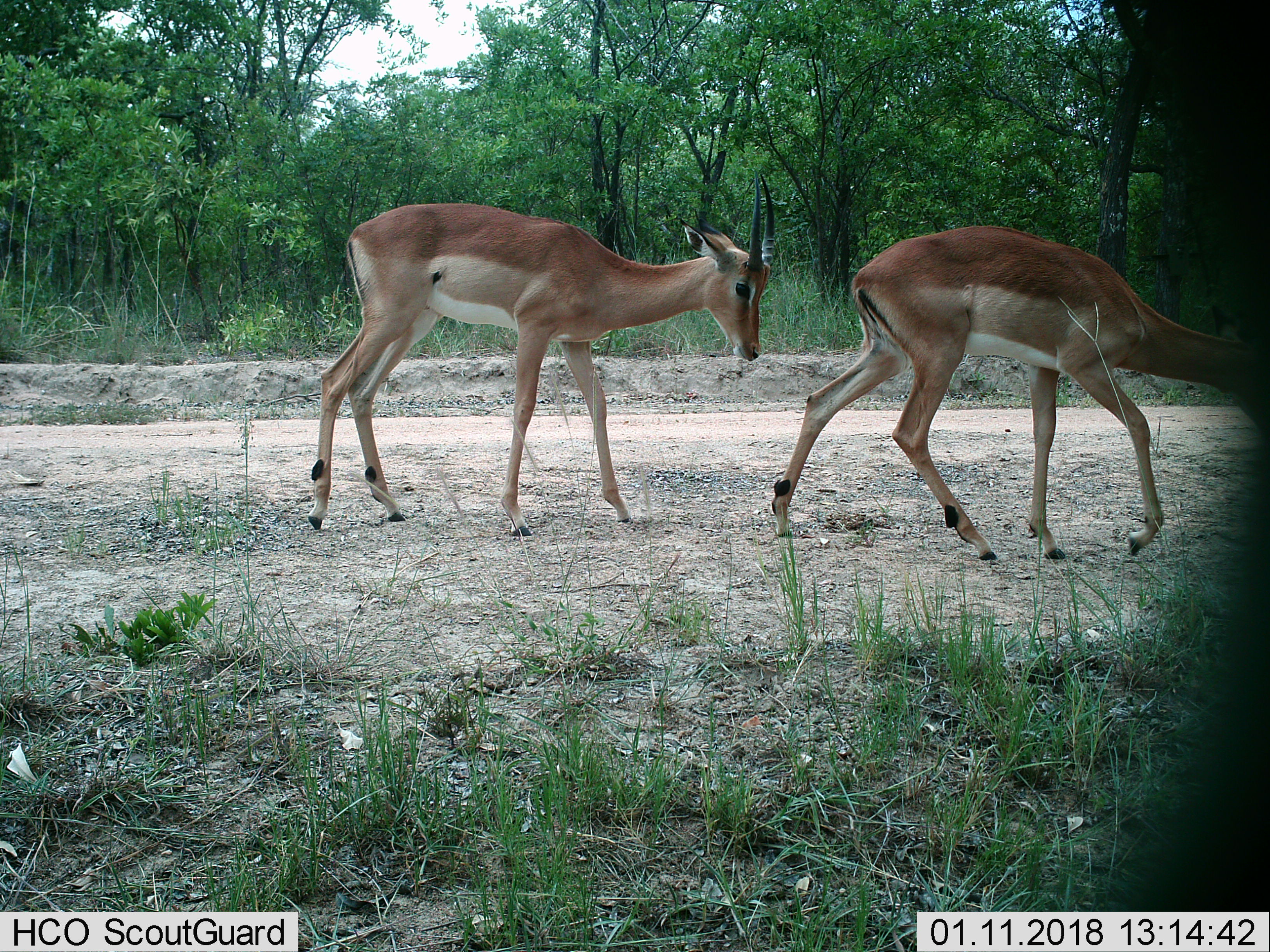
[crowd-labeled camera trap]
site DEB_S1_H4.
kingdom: Animalia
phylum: Chordata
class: Mammalia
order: Artiodactyla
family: Bovidae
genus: Aepyceros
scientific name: Aepyceros melampus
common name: impala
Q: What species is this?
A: Impala (Aepyceros melampus).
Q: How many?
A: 2.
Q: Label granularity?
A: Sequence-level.